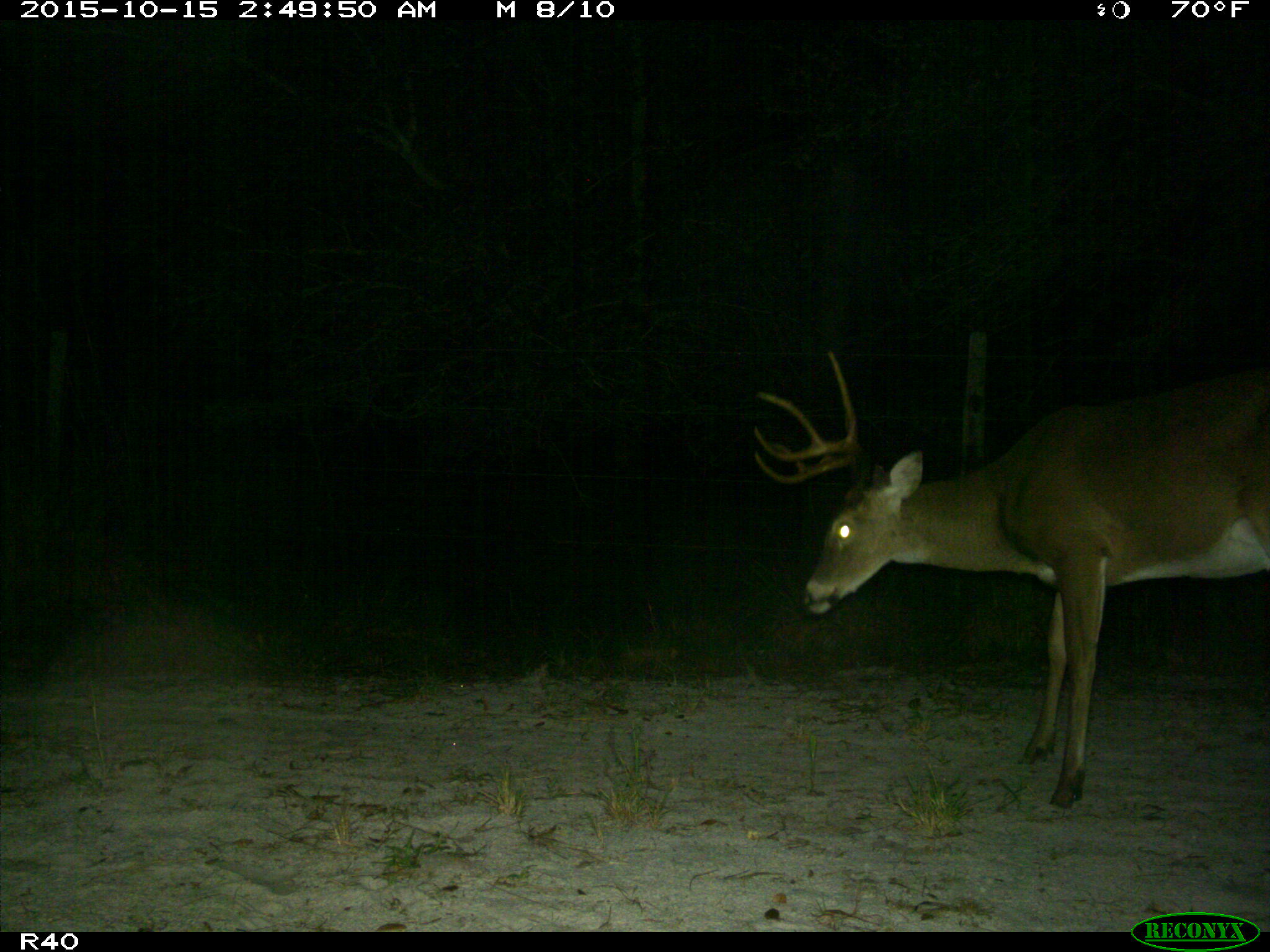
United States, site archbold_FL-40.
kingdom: Animalia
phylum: Chordata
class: Mammalia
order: Artiodactyla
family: Cervidae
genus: Odocoileus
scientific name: Odocoileus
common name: deer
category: unidentified deer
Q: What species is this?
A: Unidentified deer (deer) (Odocoileus).